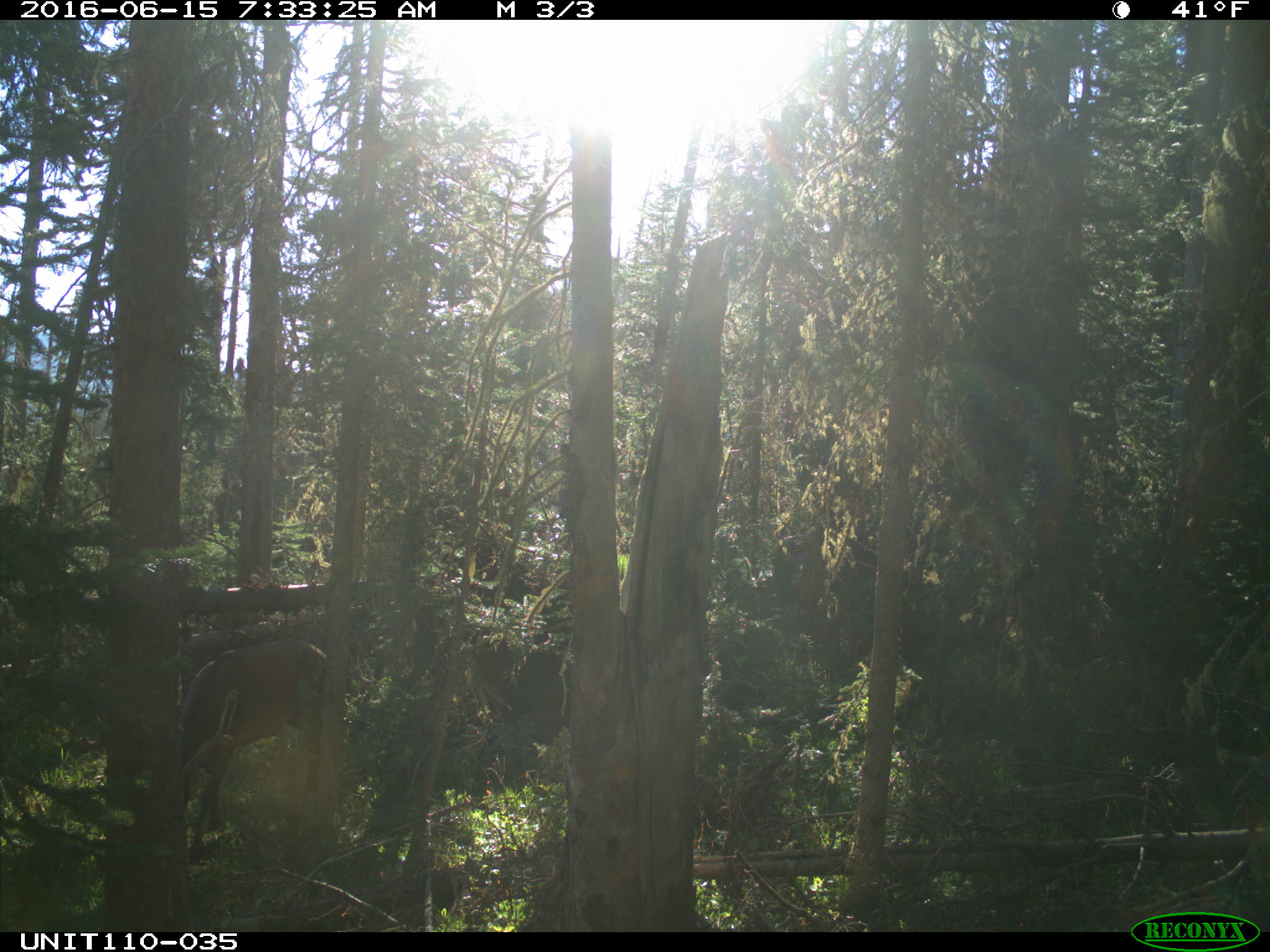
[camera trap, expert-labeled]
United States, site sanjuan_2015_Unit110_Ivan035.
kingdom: Animalia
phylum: Chordata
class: Mammalia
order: Artiodactyla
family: Cervidae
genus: Cervus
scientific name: Cervus elaphus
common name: red deer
Cervus elaphus (red deer).